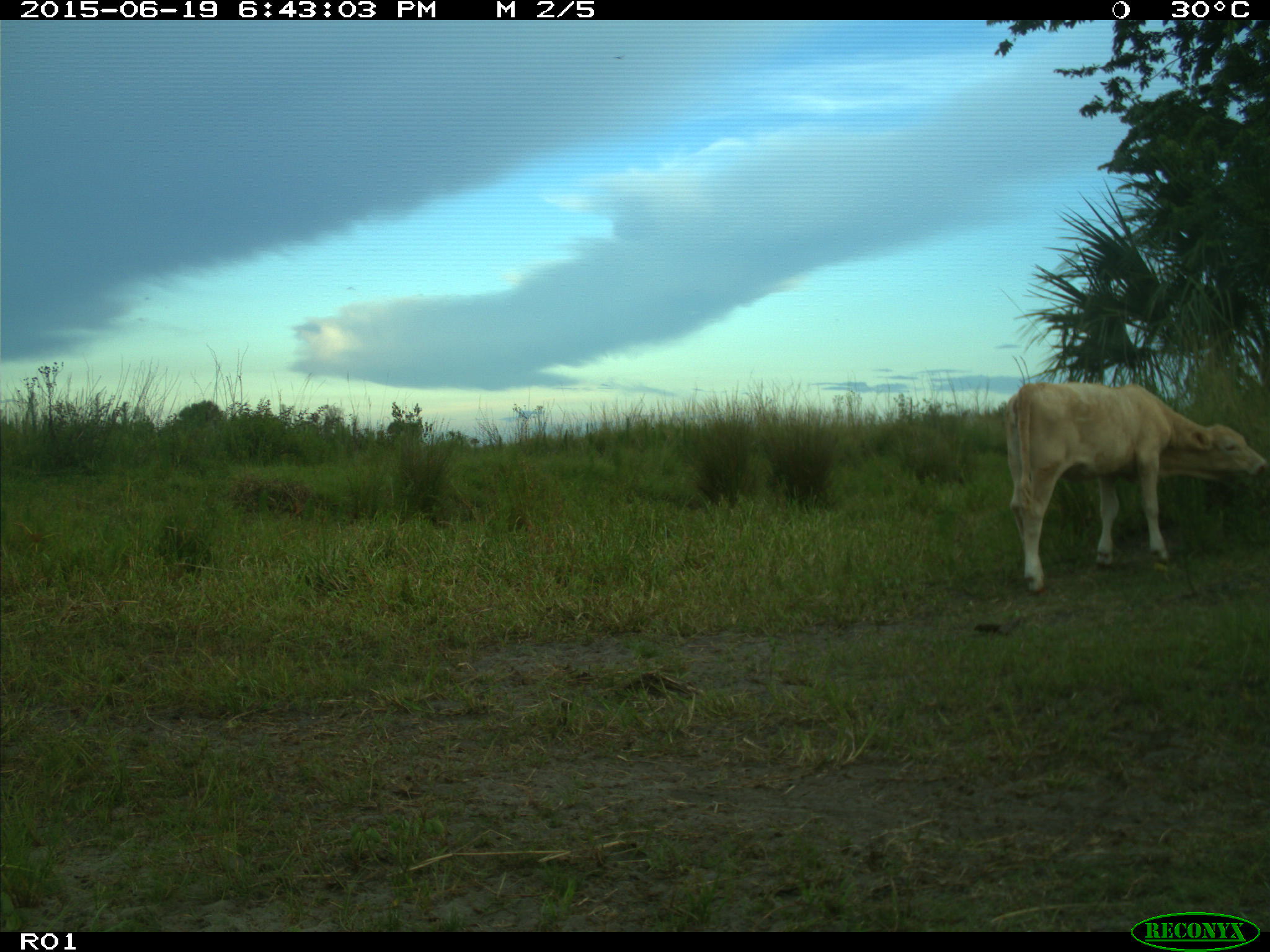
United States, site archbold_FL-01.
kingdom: Animalia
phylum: Chordata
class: Mammalia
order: Artiodactyla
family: Bovidae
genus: Bos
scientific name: Bos taurus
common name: domestic cow